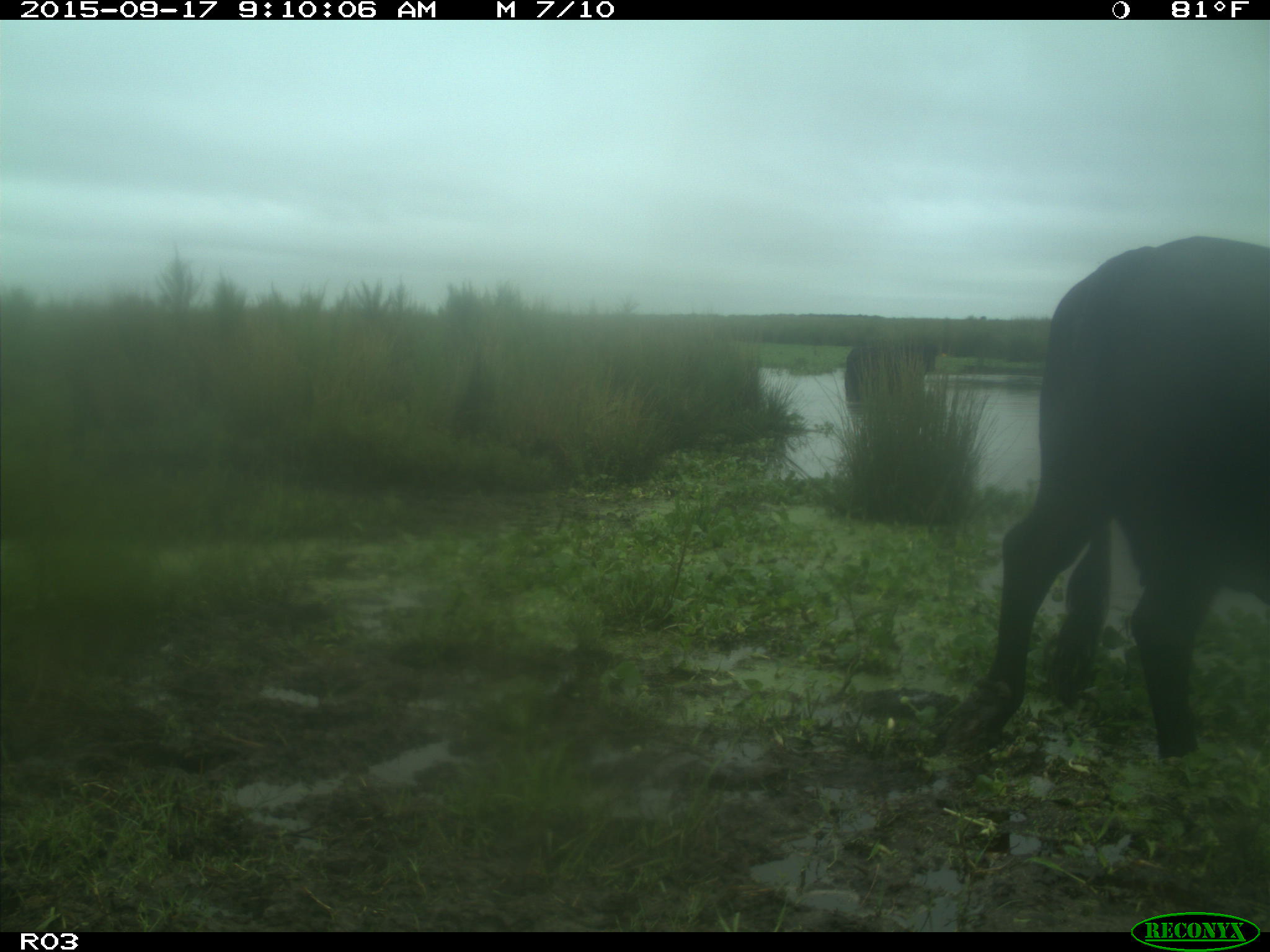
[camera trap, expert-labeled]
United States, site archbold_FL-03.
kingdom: Animalia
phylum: Chordata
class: Mammalia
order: Artiodactyla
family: Bovidae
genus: Bos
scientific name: Bos taurus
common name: domestic cow